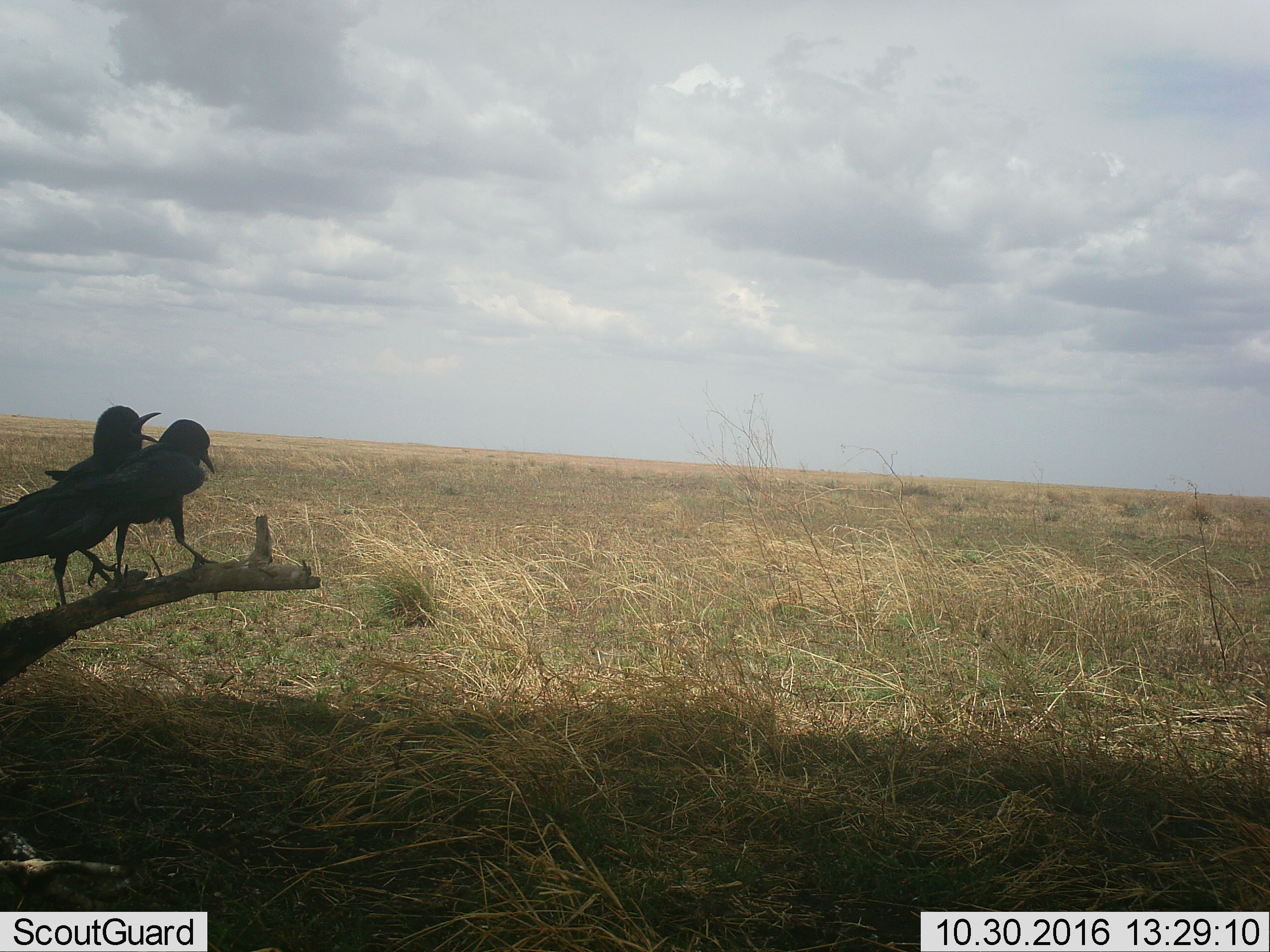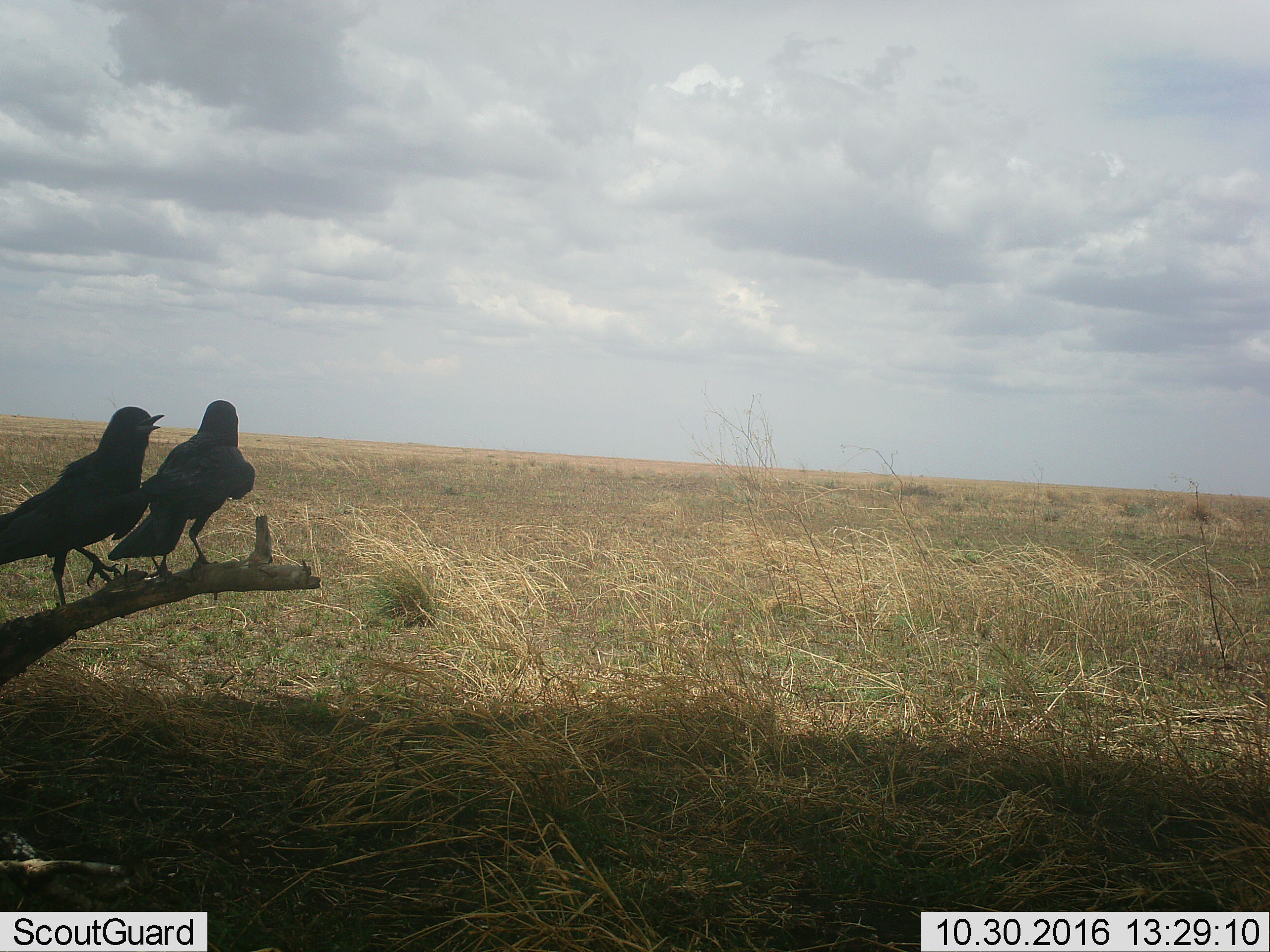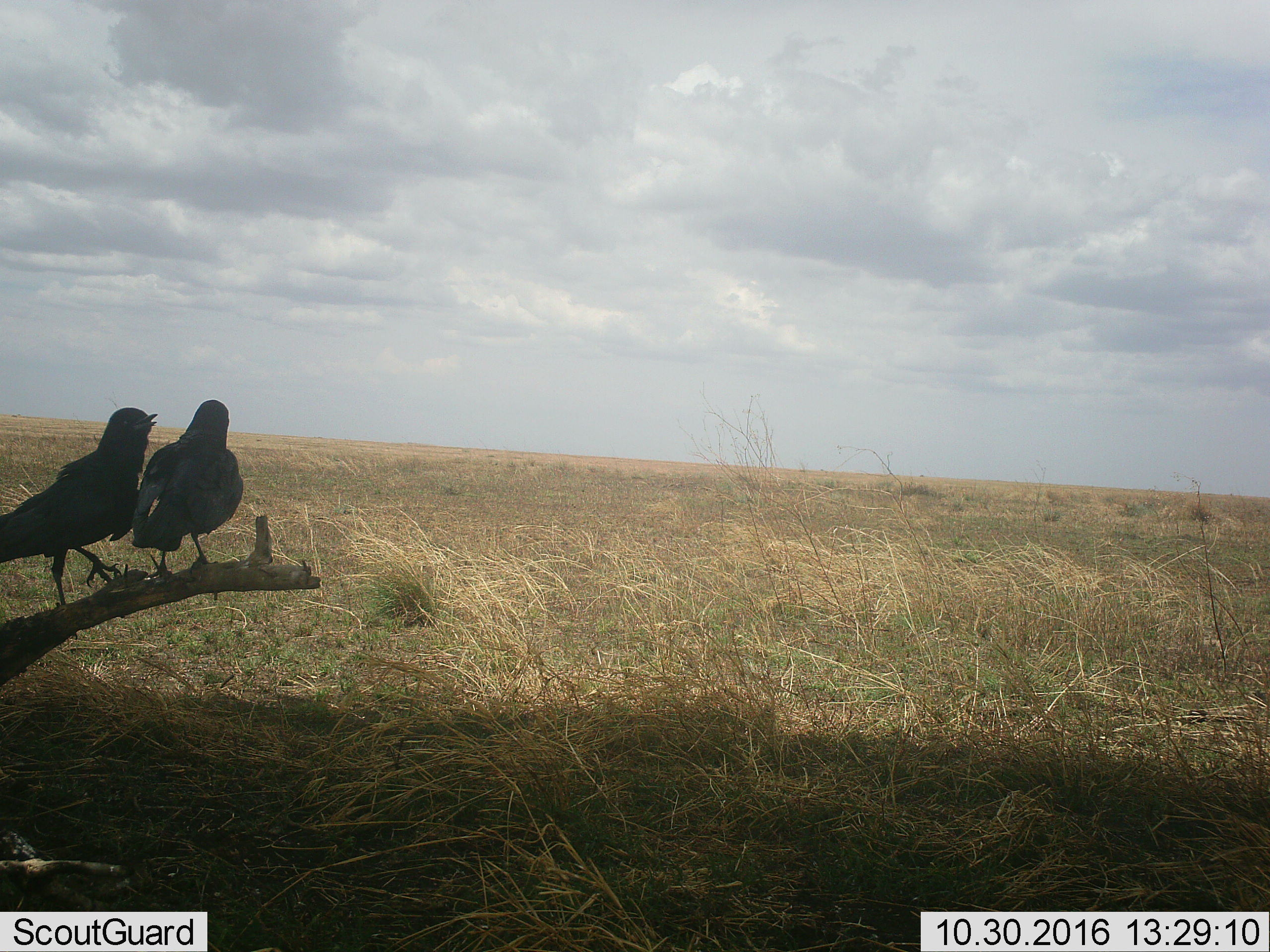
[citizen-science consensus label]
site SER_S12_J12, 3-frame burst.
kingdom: Animalia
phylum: Chordata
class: Aves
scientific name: Aves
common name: bird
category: birdother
Birdother (bird) (Aves), count 2. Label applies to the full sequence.